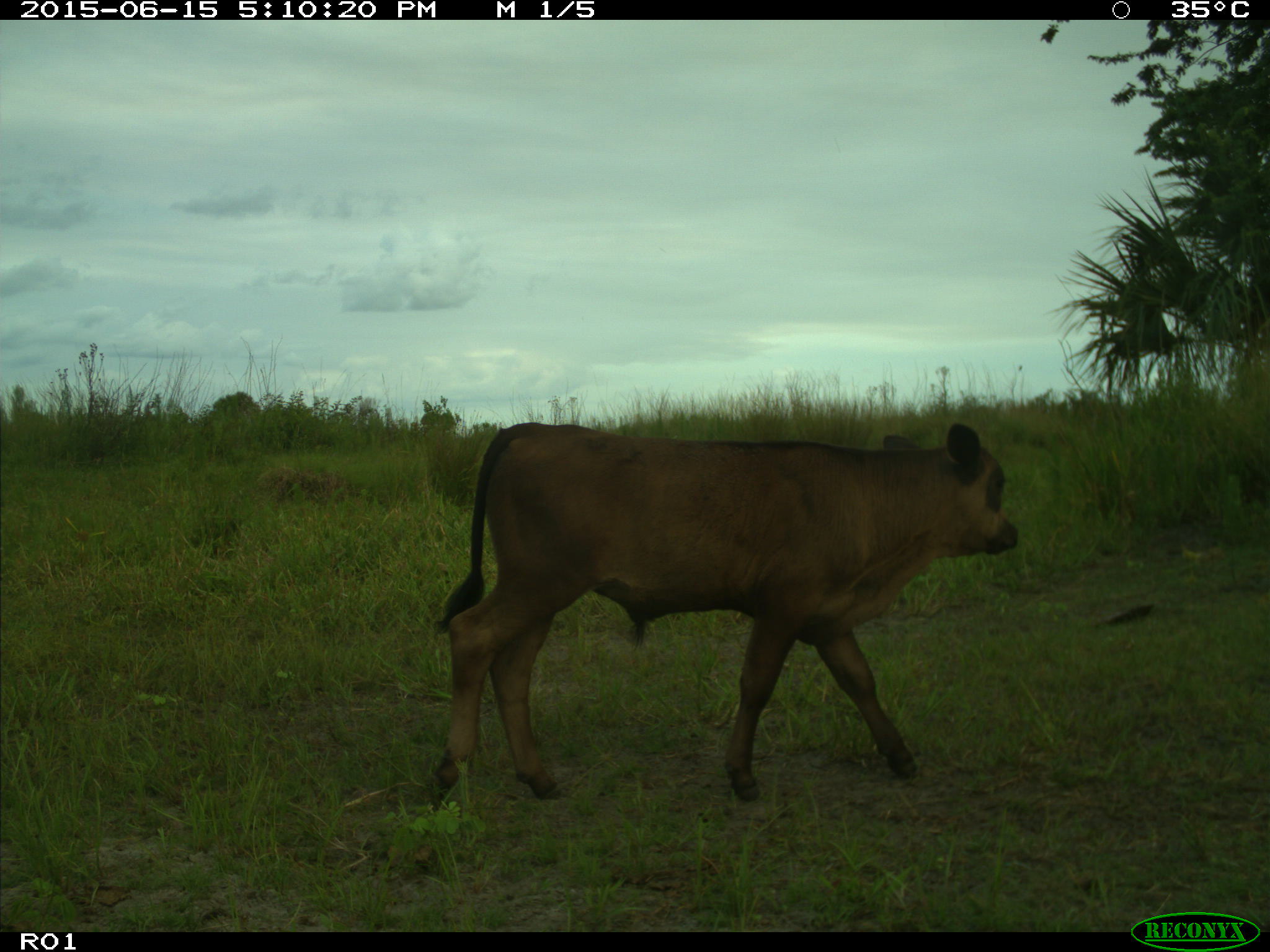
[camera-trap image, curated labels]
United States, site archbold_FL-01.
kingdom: Animalia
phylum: Chordata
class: Mammalia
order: Artiodactyla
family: Bovidae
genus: Bos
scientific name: Bos taurus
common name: domestic cow